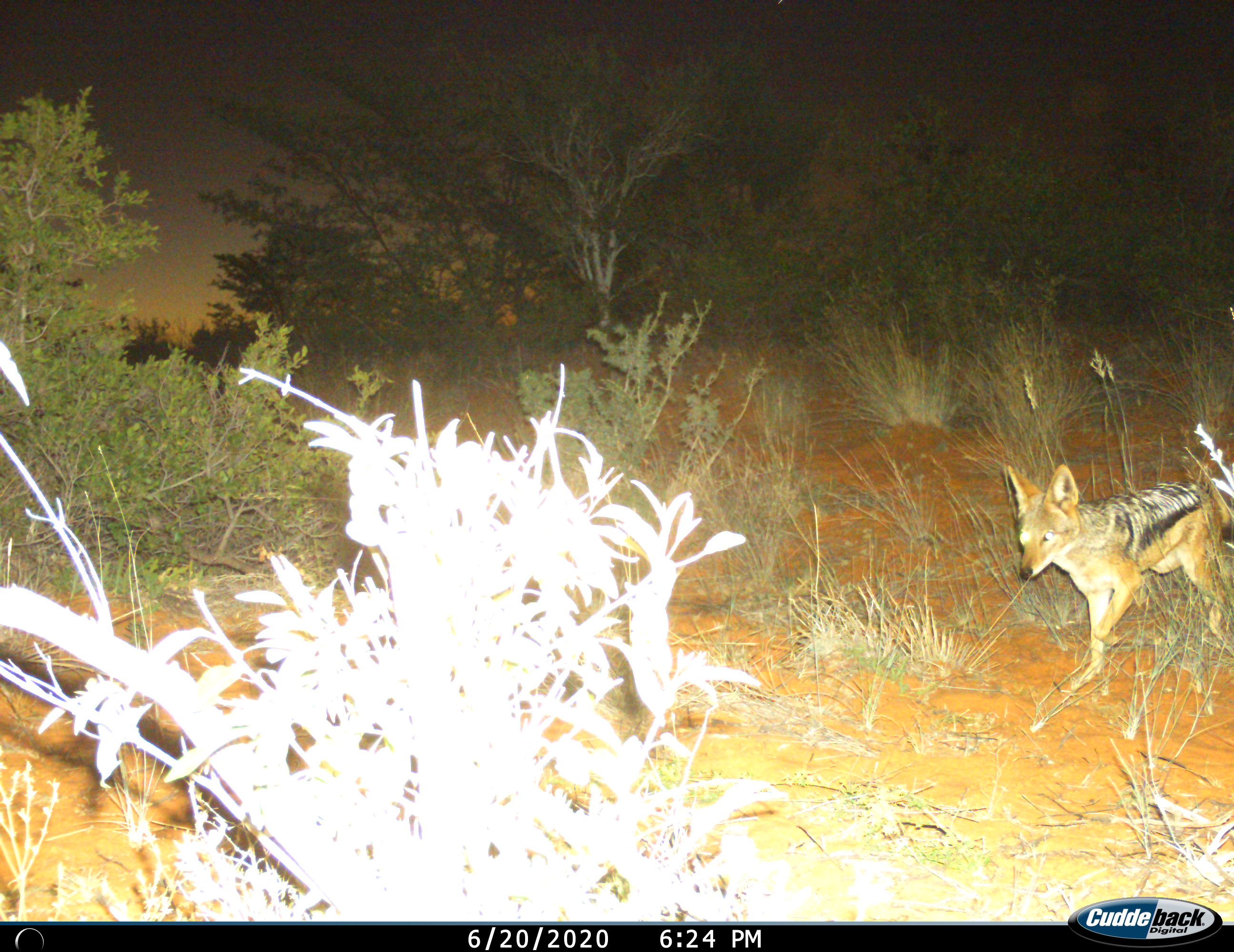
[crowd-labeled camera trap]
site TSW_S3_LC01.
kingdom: Animalia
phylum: Chordata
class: Mammalia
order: Carnivora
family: Canidae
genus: Lupulella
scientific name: Lupulella mesomelas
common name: black-backed jackal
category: jackalblackbacked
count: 1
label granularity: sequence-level